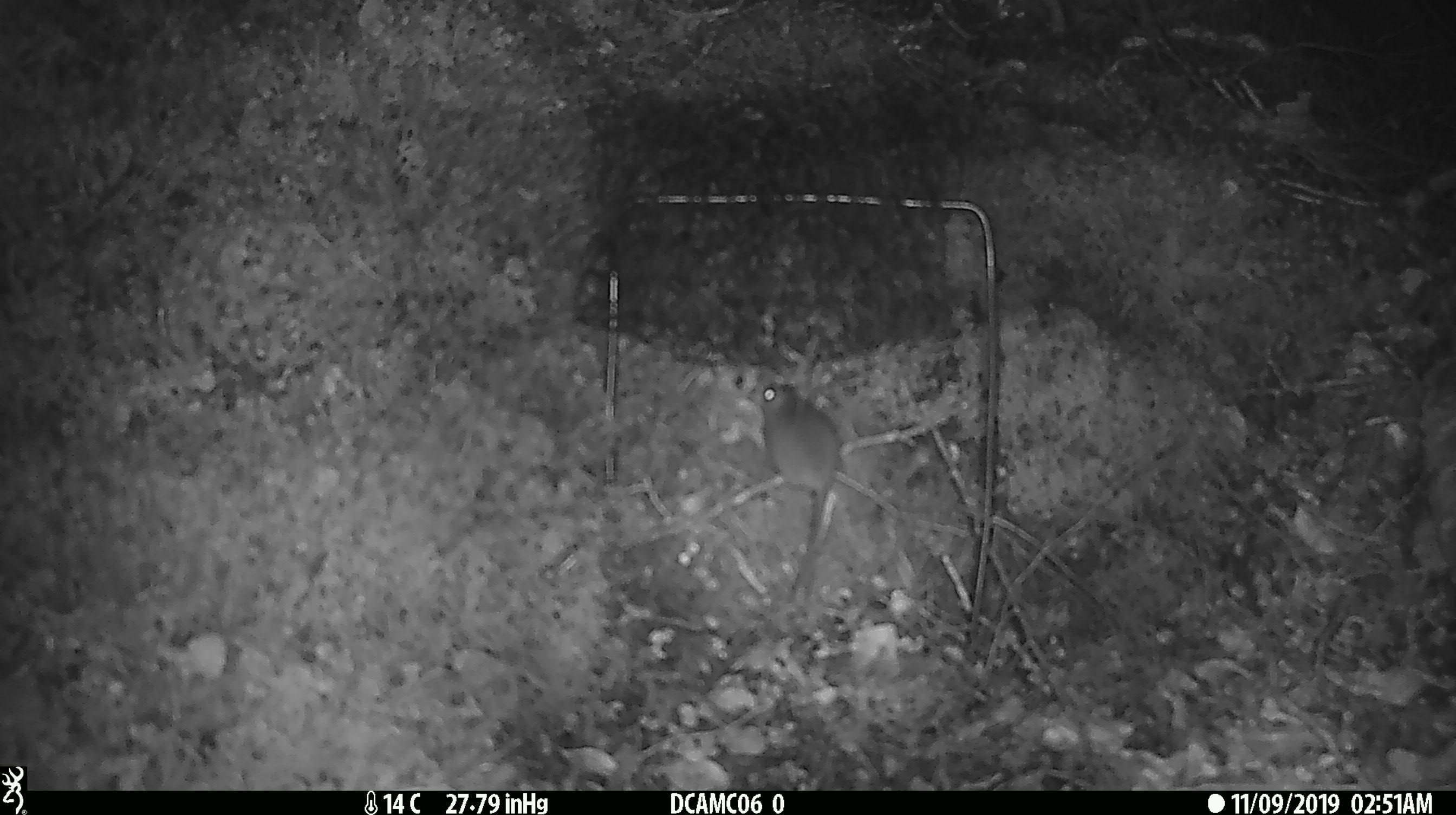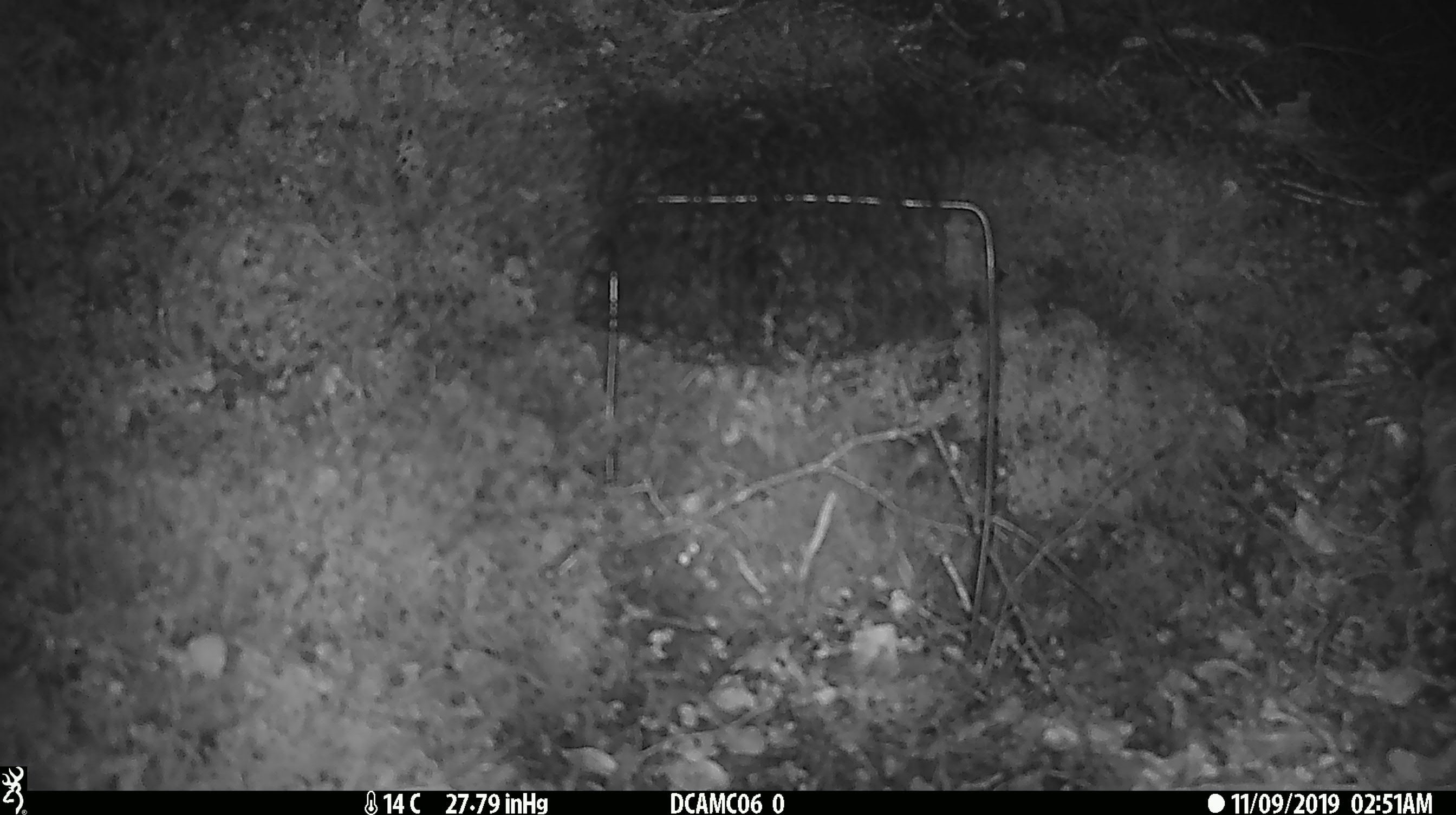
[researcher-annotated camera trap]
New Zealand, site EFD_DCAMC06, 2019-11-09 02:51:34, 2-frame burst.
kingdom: Animalia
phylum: Chordata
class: Mammalia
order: Rodentia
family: Muridae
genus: Mus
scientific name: Mus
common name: mouse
Mouse (Mus).